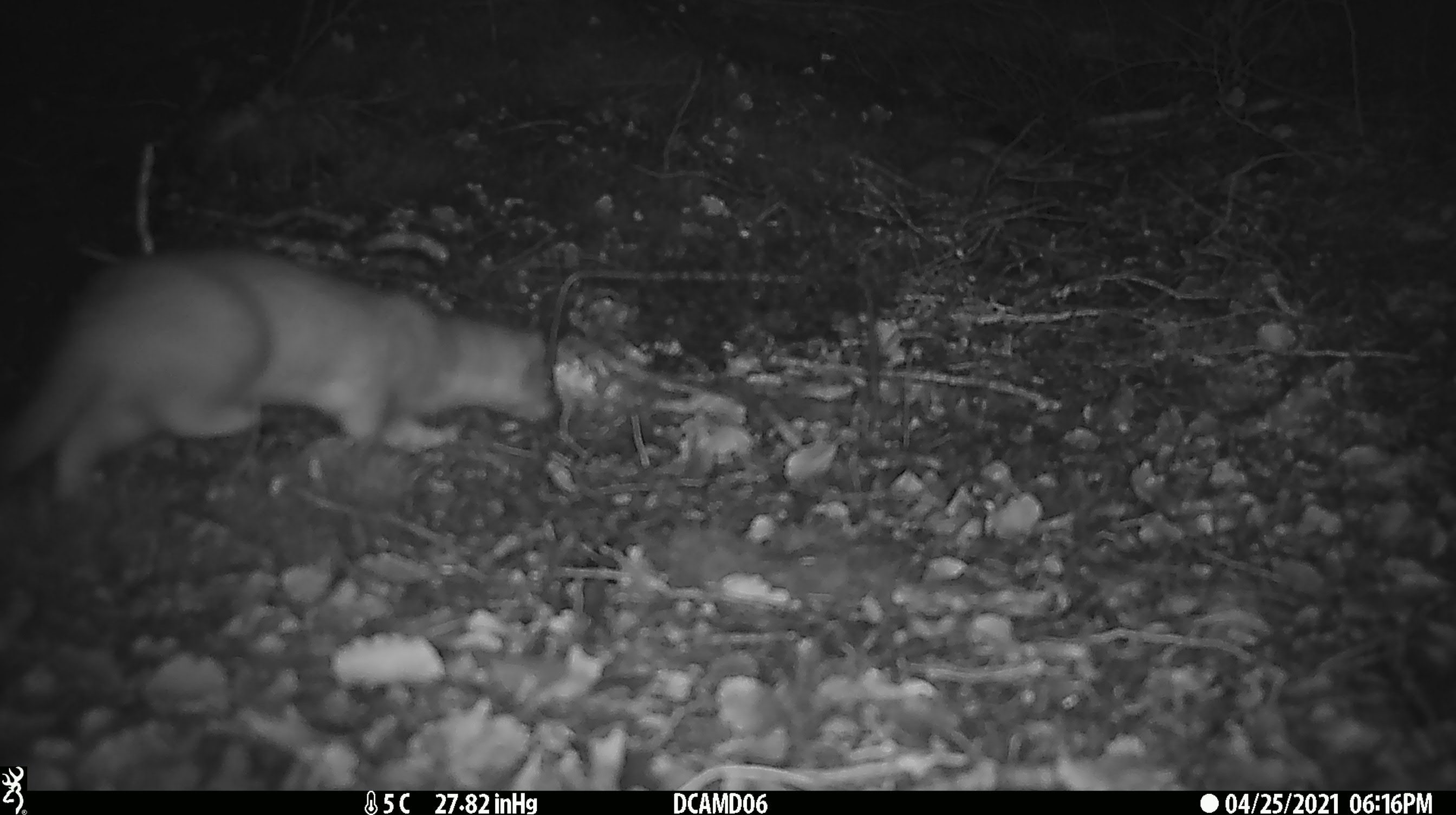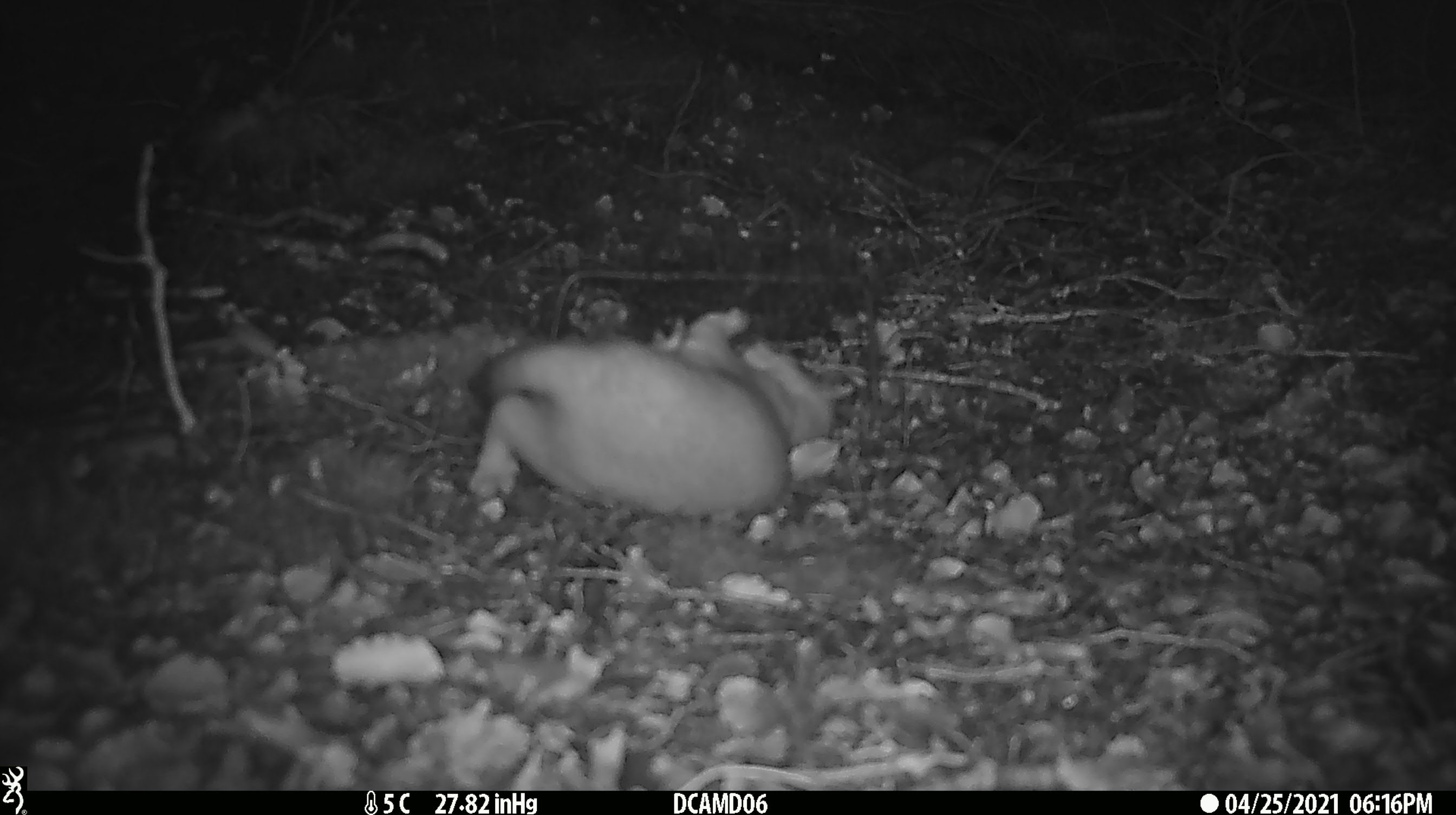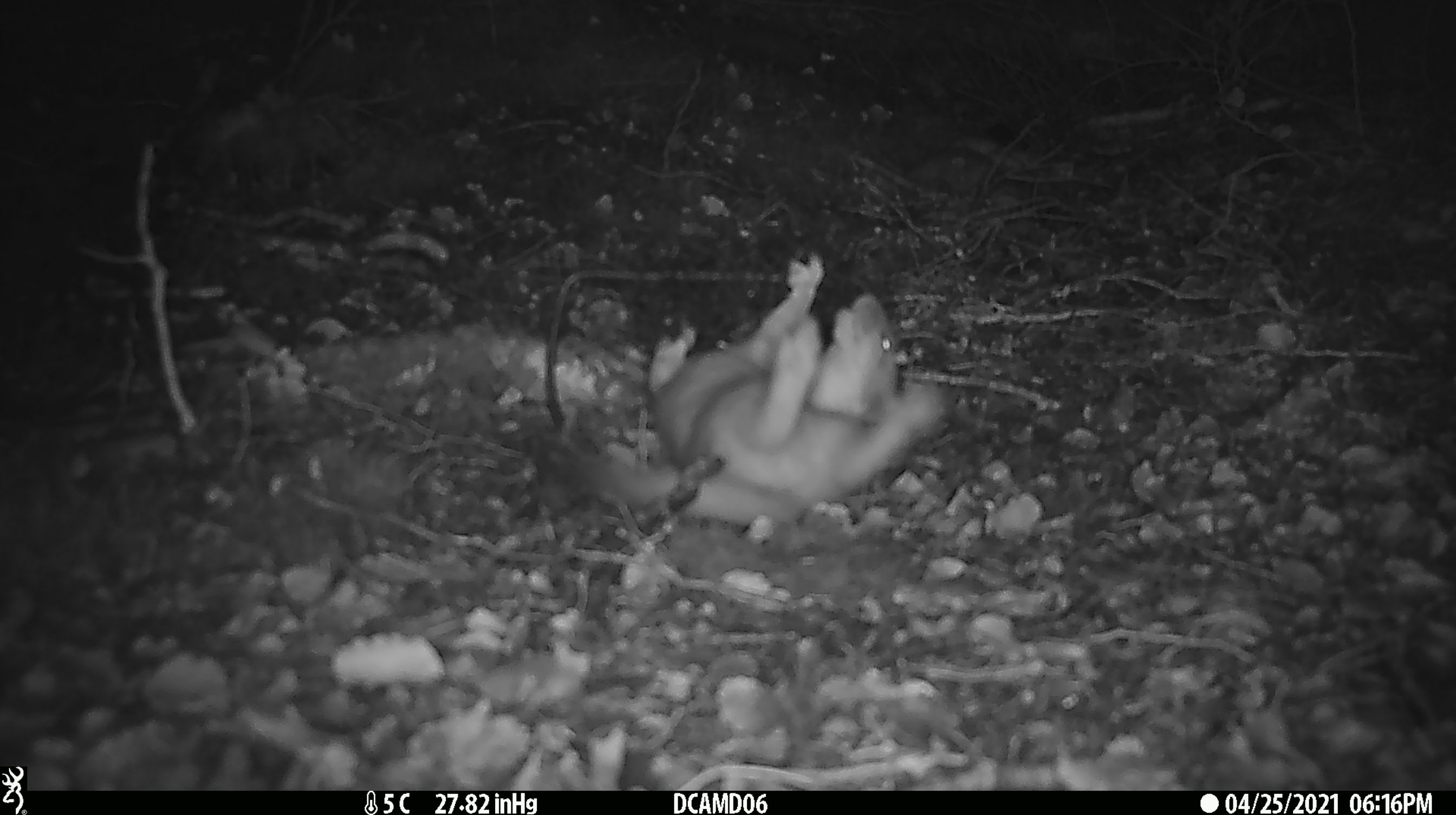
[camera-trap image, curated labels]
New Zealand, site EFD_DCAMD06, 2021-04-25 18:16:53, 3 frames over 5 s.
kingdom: Animalia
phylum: Chordata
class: Mammalia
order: Carnivora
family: Mustelidae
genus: Mustela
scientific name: Mustela erminea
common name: stoat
Stoat (Mustela erminea).